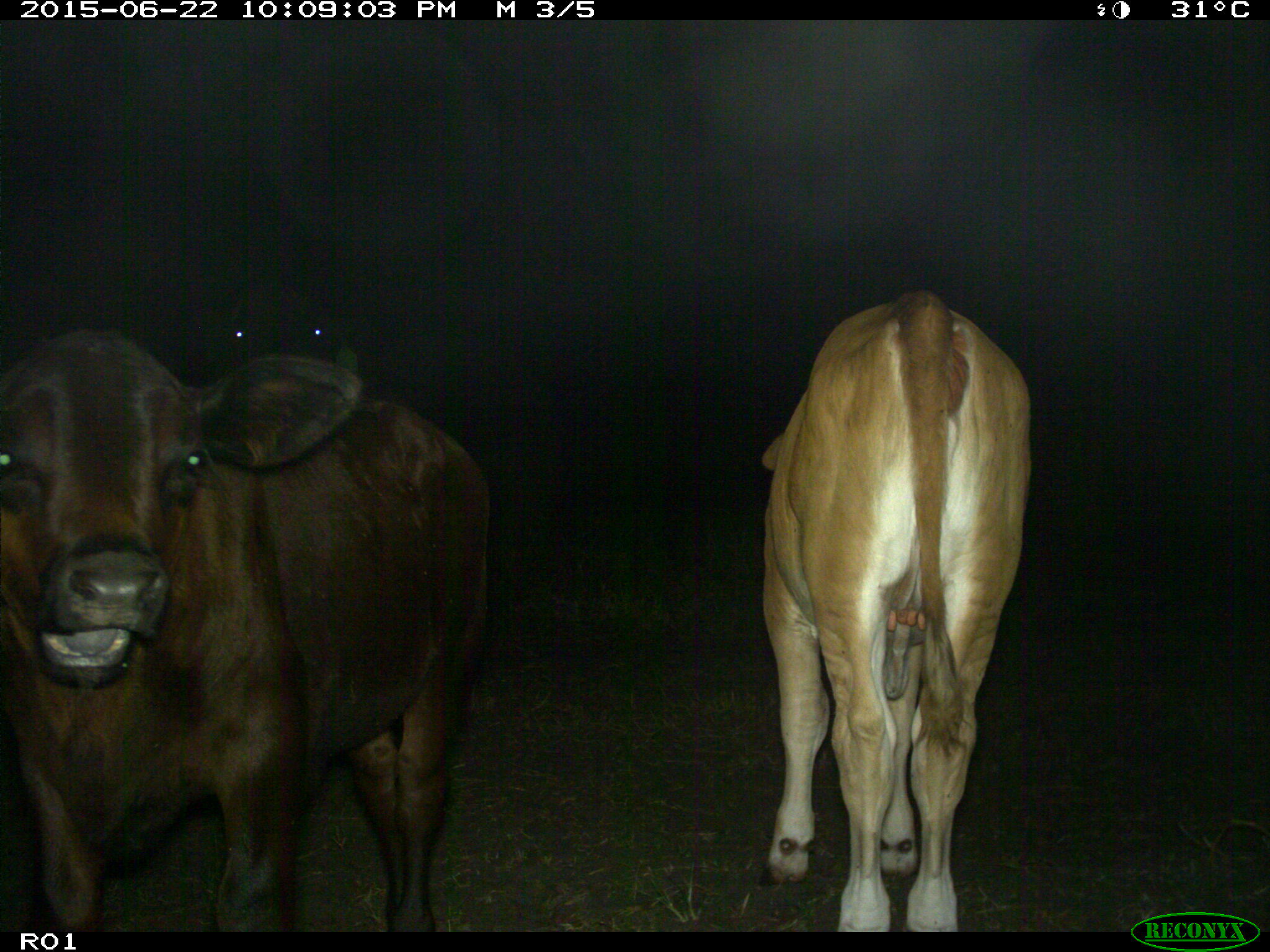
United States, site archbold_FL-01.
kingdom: Animalia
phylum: Chordata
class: Mammalia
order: Artiodactyla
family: Bovidae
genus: Bos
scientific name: Bos taurus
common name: domestic cow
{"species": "Bos taurus (domestic cow)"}